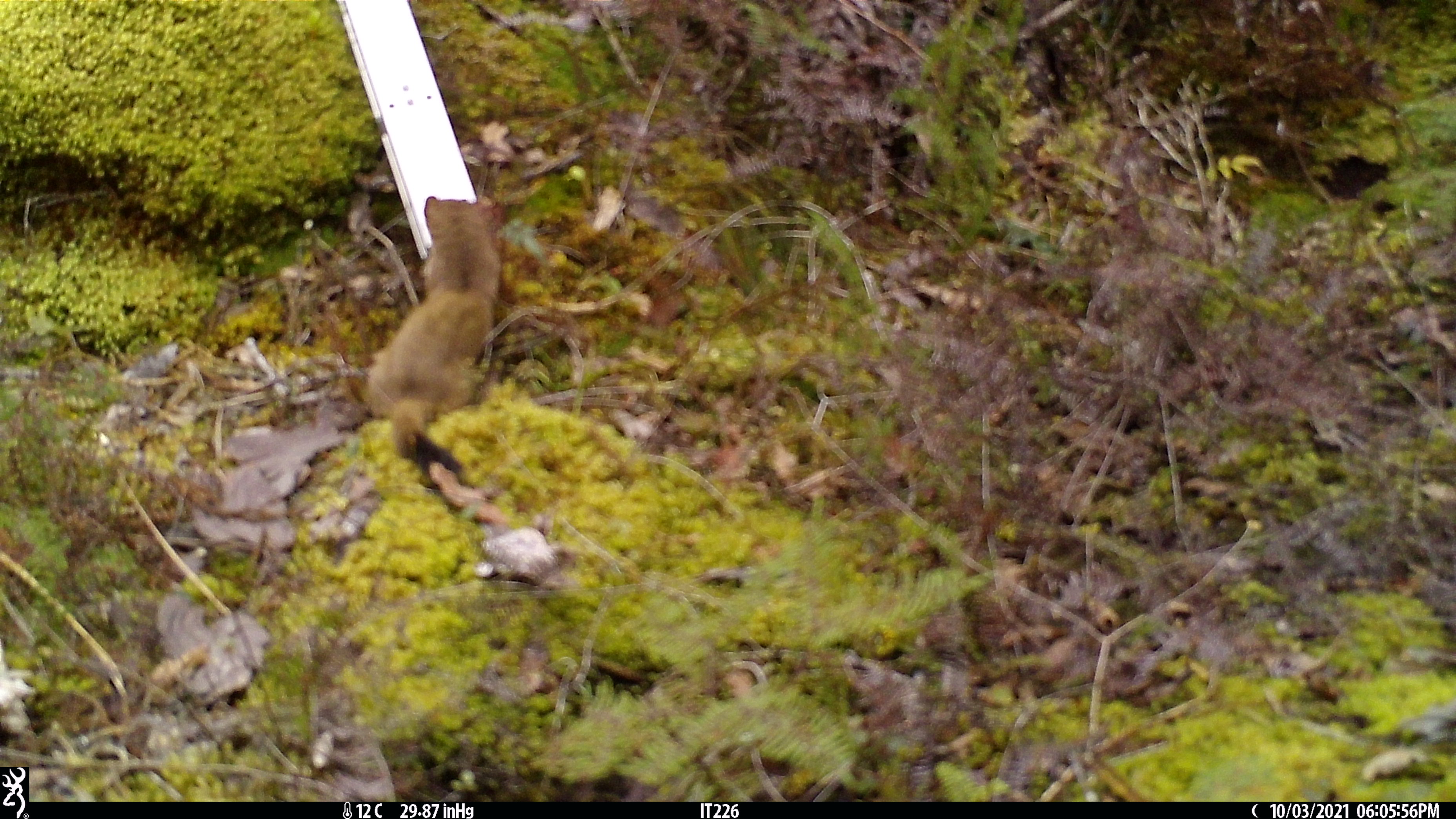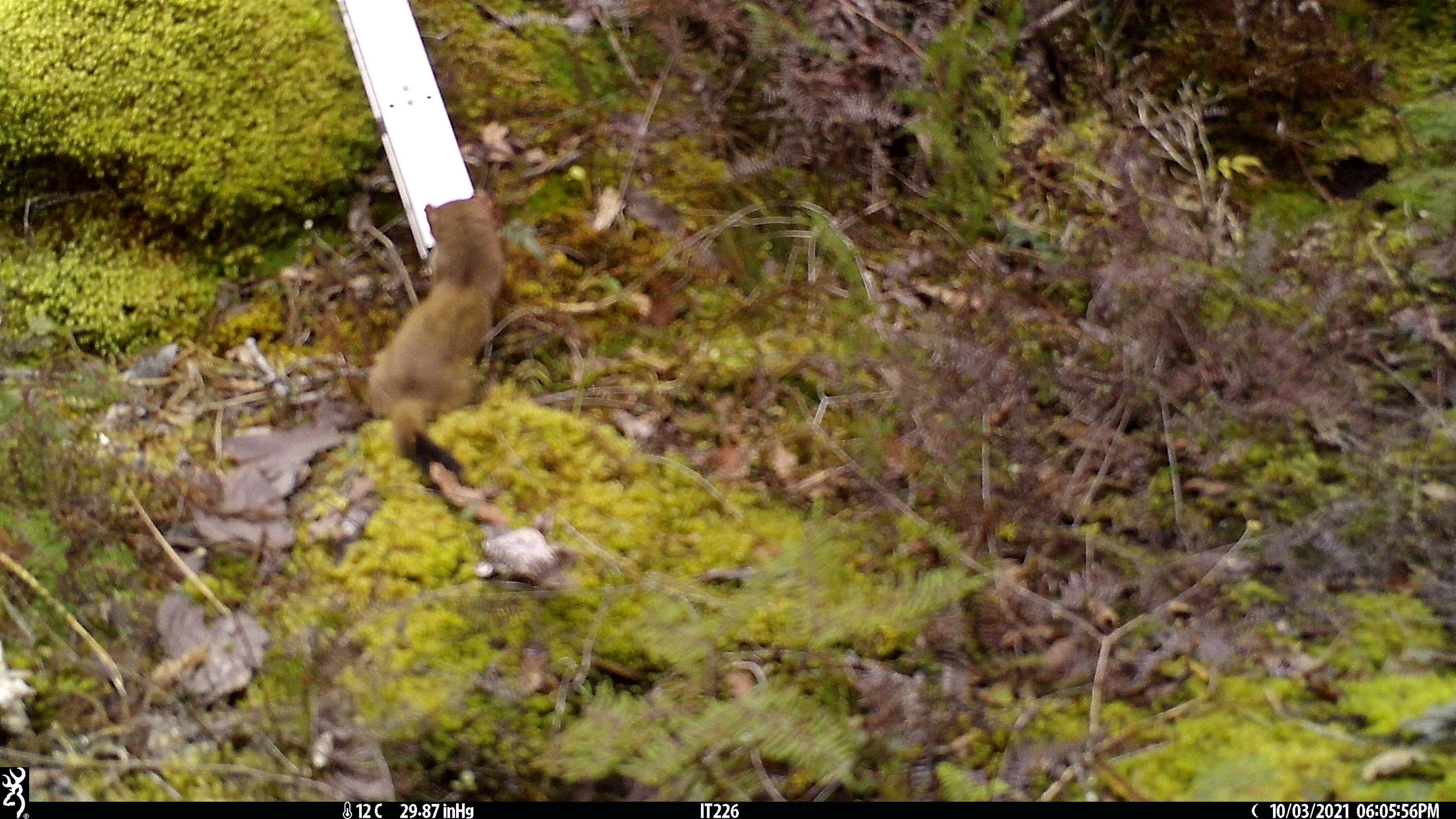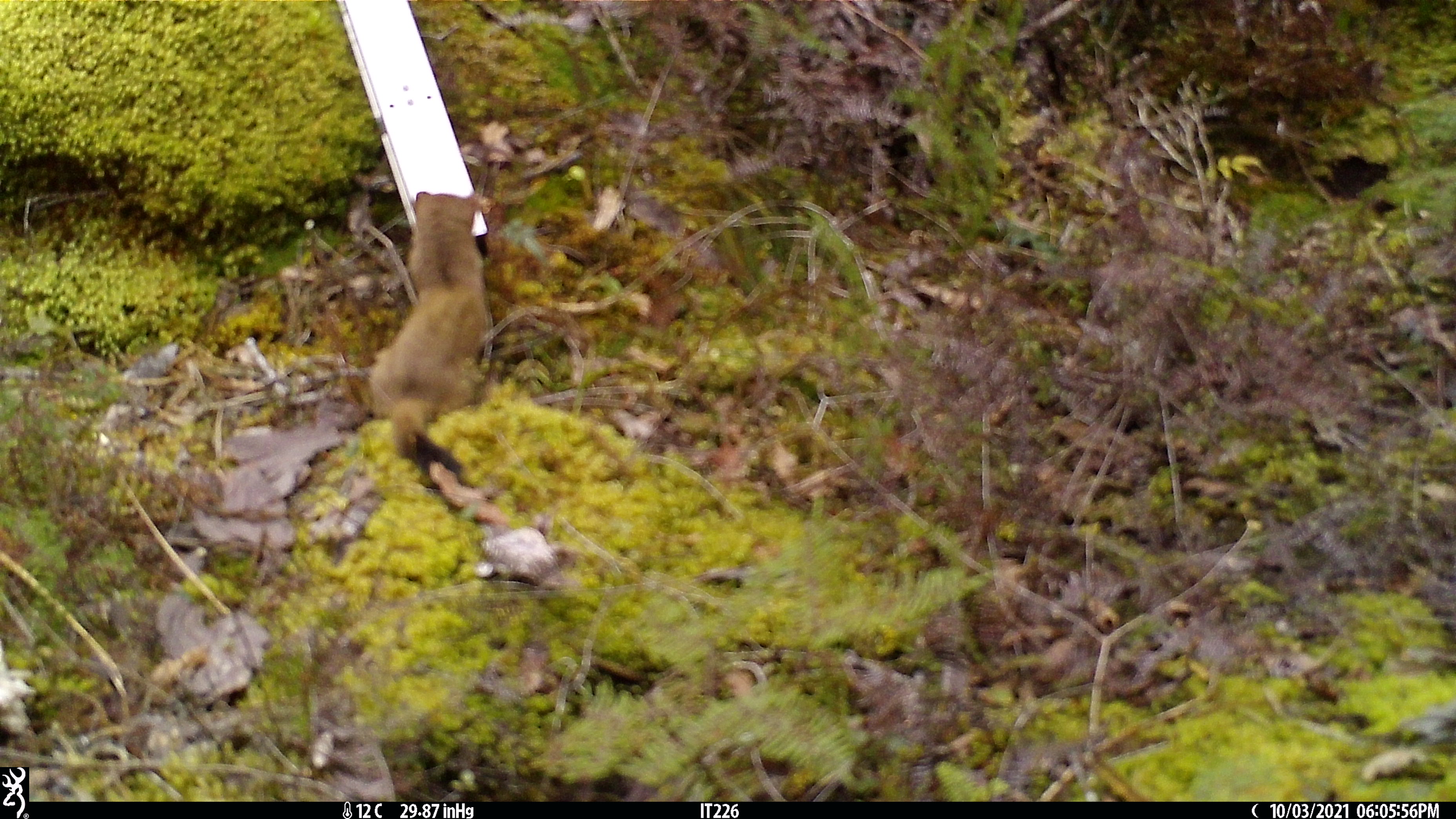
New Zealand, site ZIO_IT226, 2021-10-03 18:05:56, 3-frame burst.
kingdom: Animalia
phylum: Chordata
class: Mammalia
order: Carnivora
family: Mustelidae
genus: Mustela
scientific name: Mustela erminea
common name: stoat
Stoat (Mustela erminea).